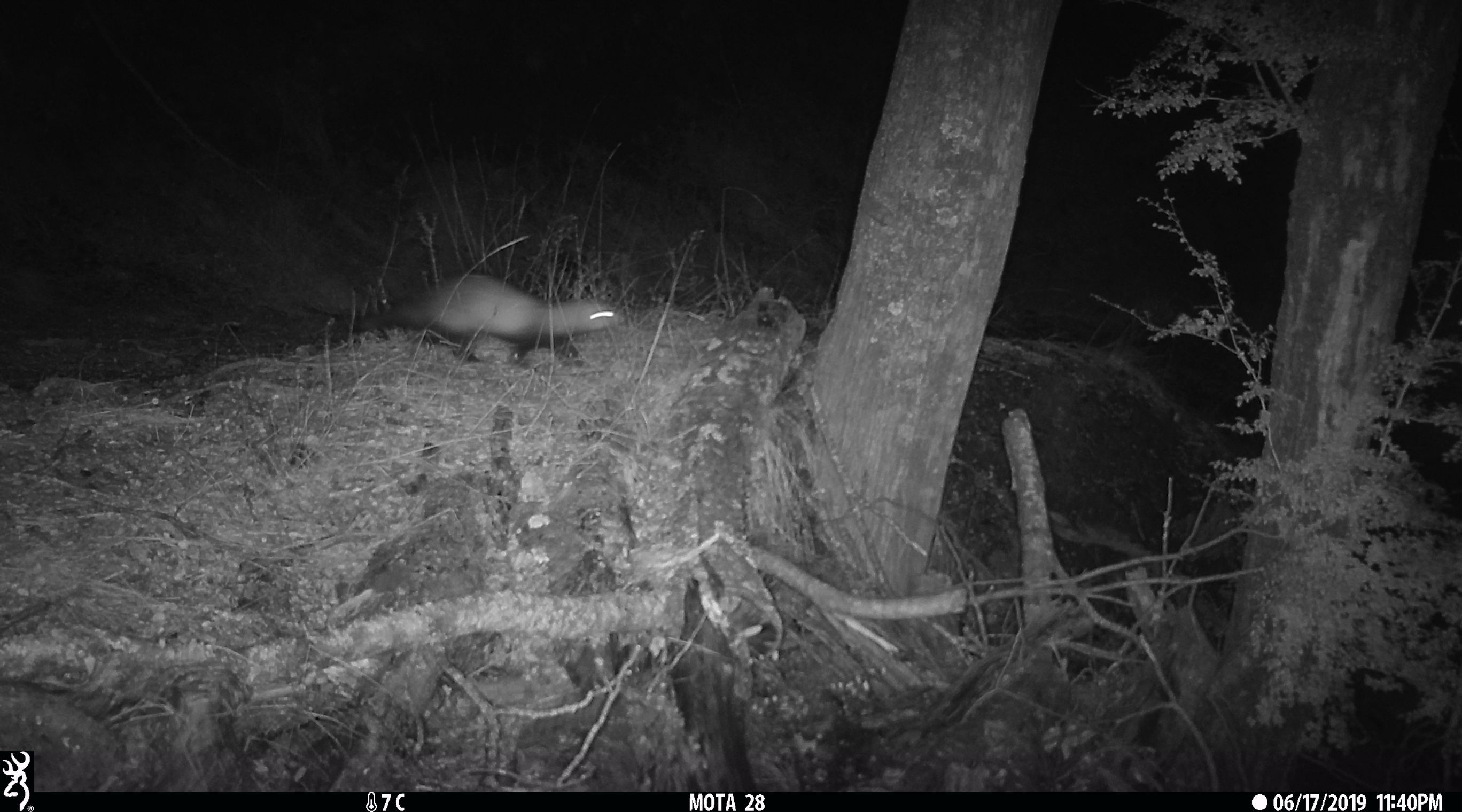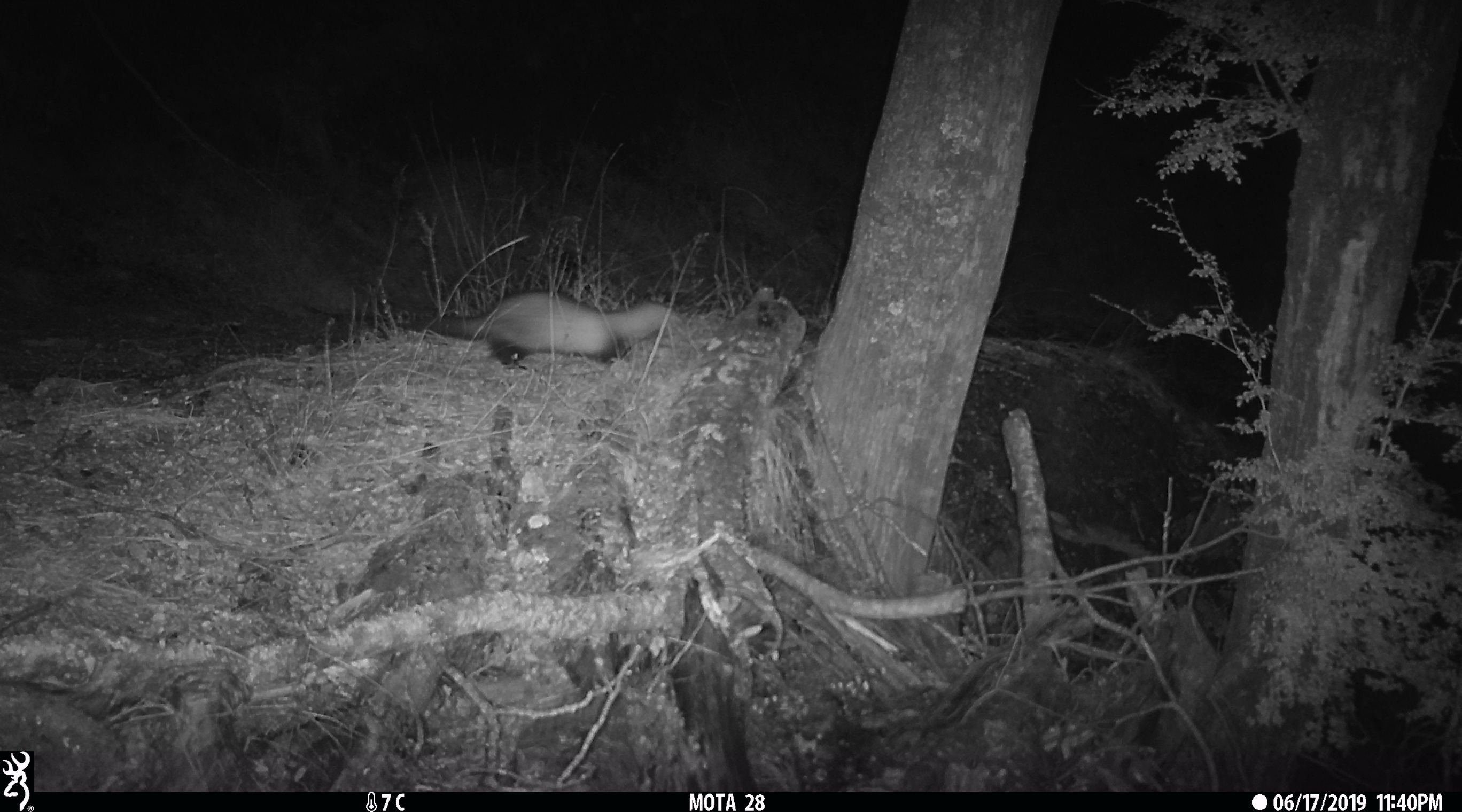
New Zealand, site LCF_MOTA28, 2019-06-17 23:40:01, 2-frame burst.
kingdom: Animalia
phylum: Chordata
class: Mammalia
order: Carnivora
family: Mustelidae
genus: Mustela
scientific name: Mustela furo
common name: ferret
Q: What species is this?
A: Ferret (Mustela furo).